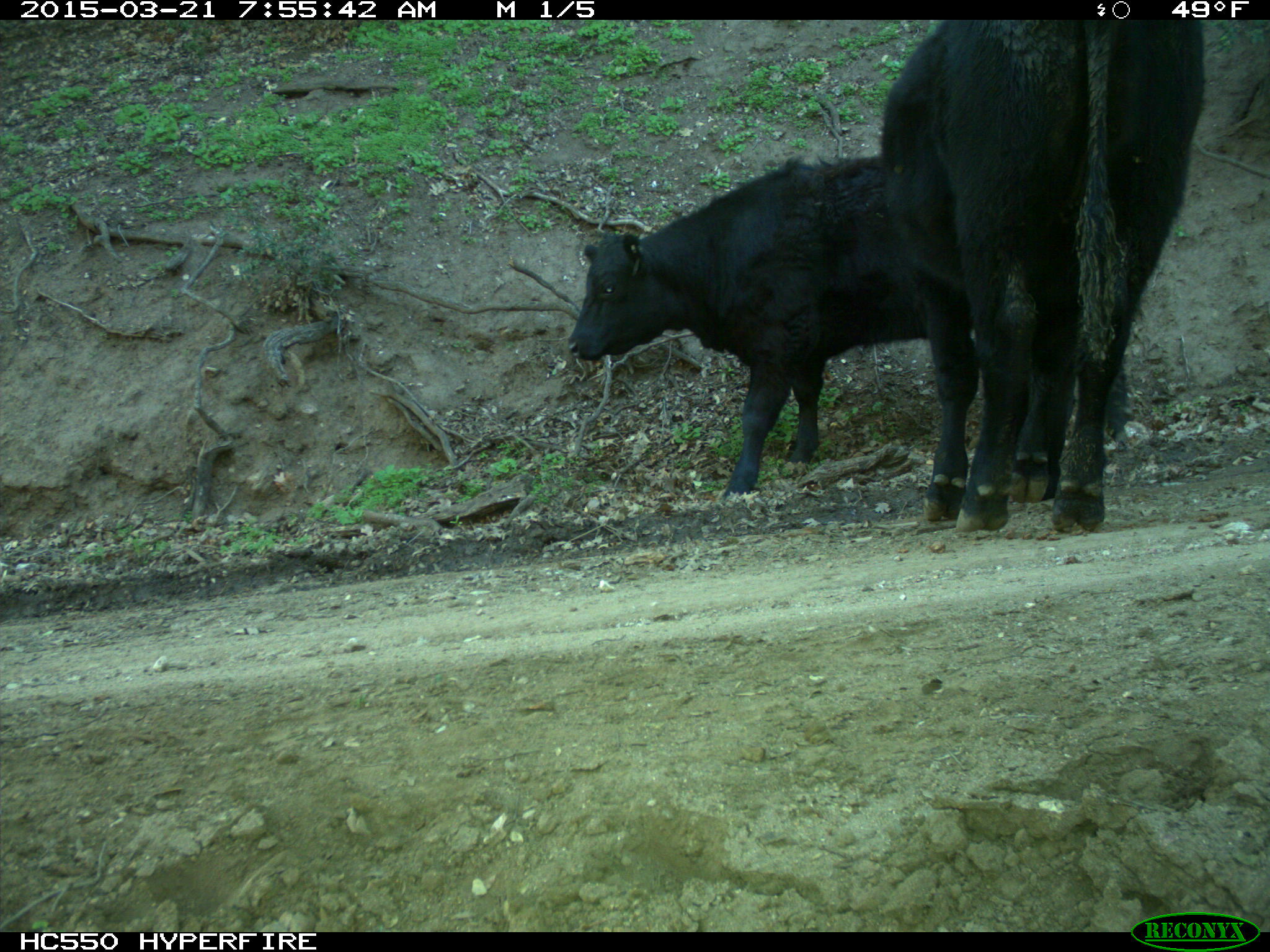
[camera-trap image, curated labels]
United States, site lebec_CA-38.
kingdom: Animalia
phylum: Chordata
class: Mammalia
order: Artiodactyla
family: Bovidae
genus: Bos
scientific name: Bos taurus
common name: domestic cow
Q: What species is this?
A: Bos taurus (domestic cow).